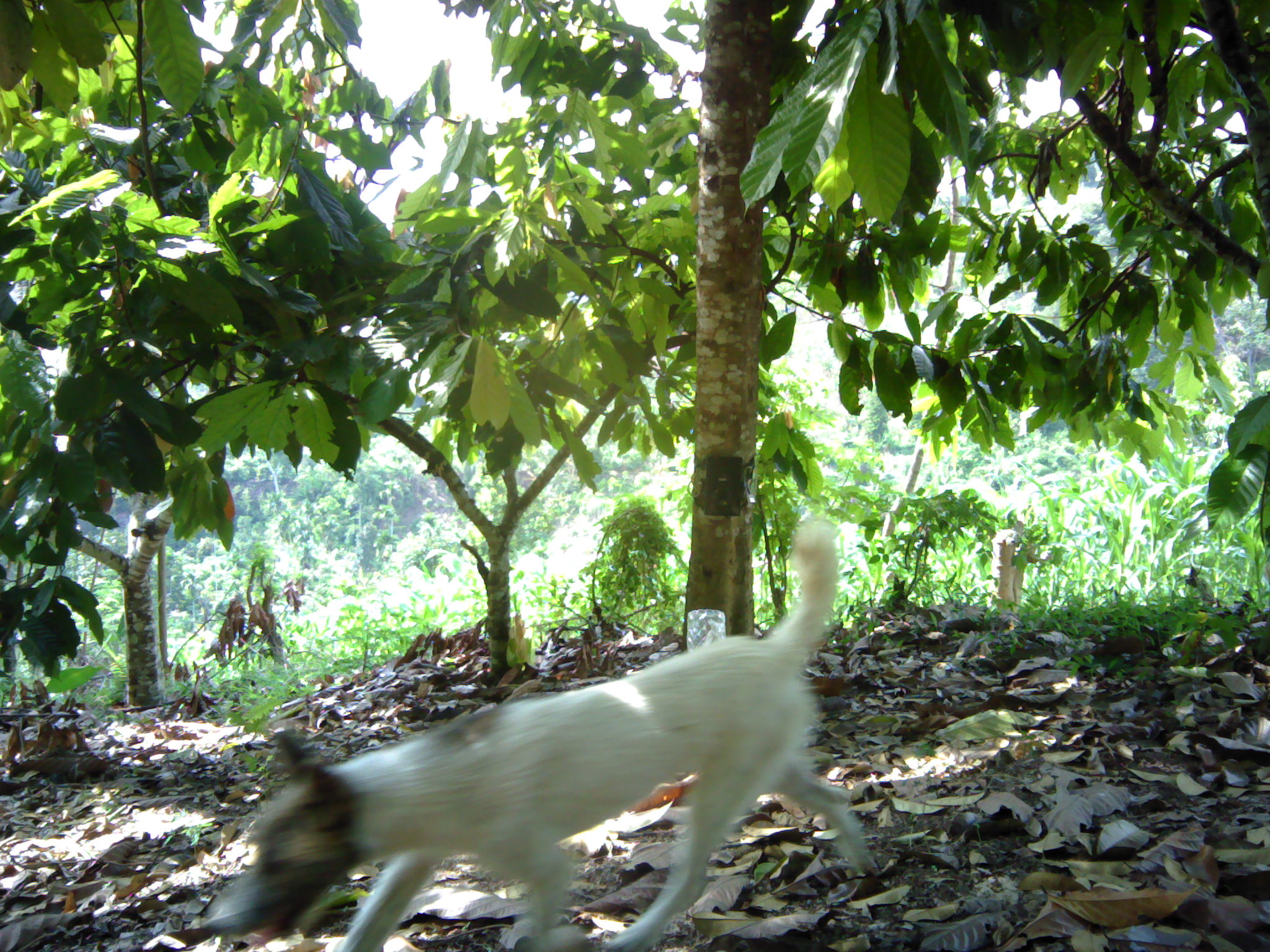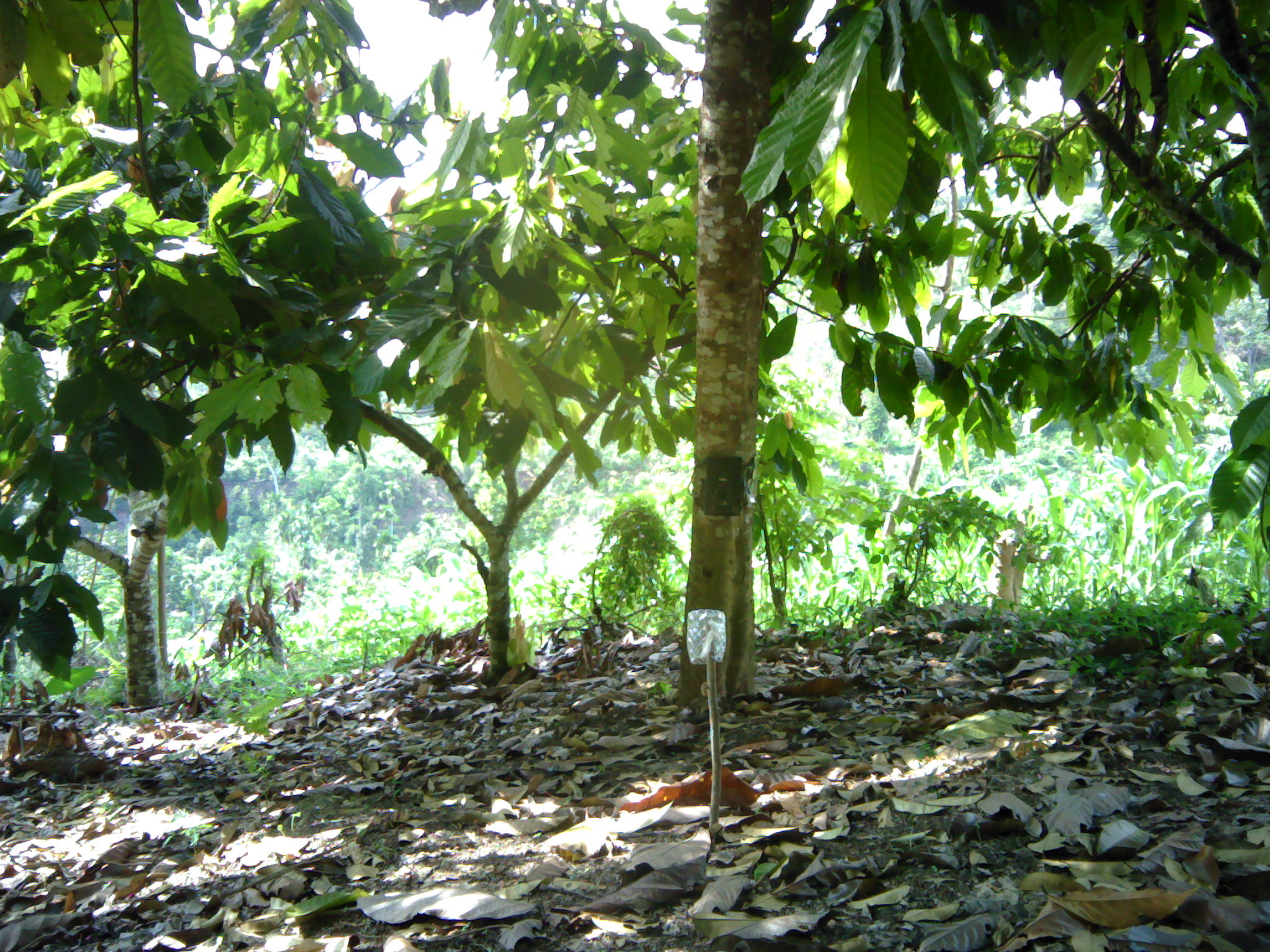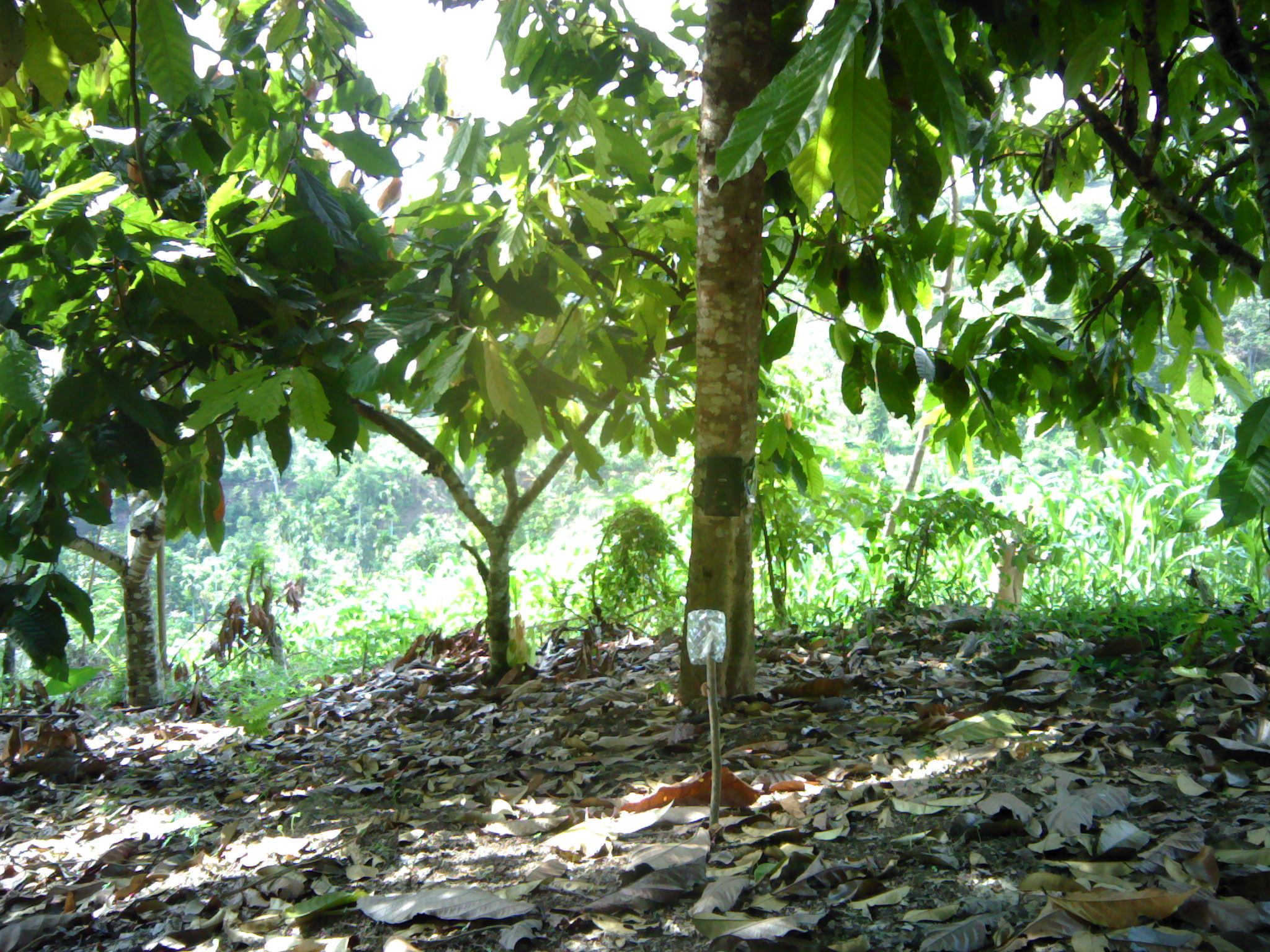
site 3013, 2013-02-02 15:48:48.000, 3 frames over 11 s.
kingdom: Animalia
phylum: Chordata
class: Mammalia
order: Carnivora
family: Canidae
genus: Canis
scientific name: Canis familiaris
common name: domestic dog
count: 1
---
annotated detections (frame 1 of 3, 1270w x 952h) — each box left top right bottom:
canis familiaris: 205 514 872 952